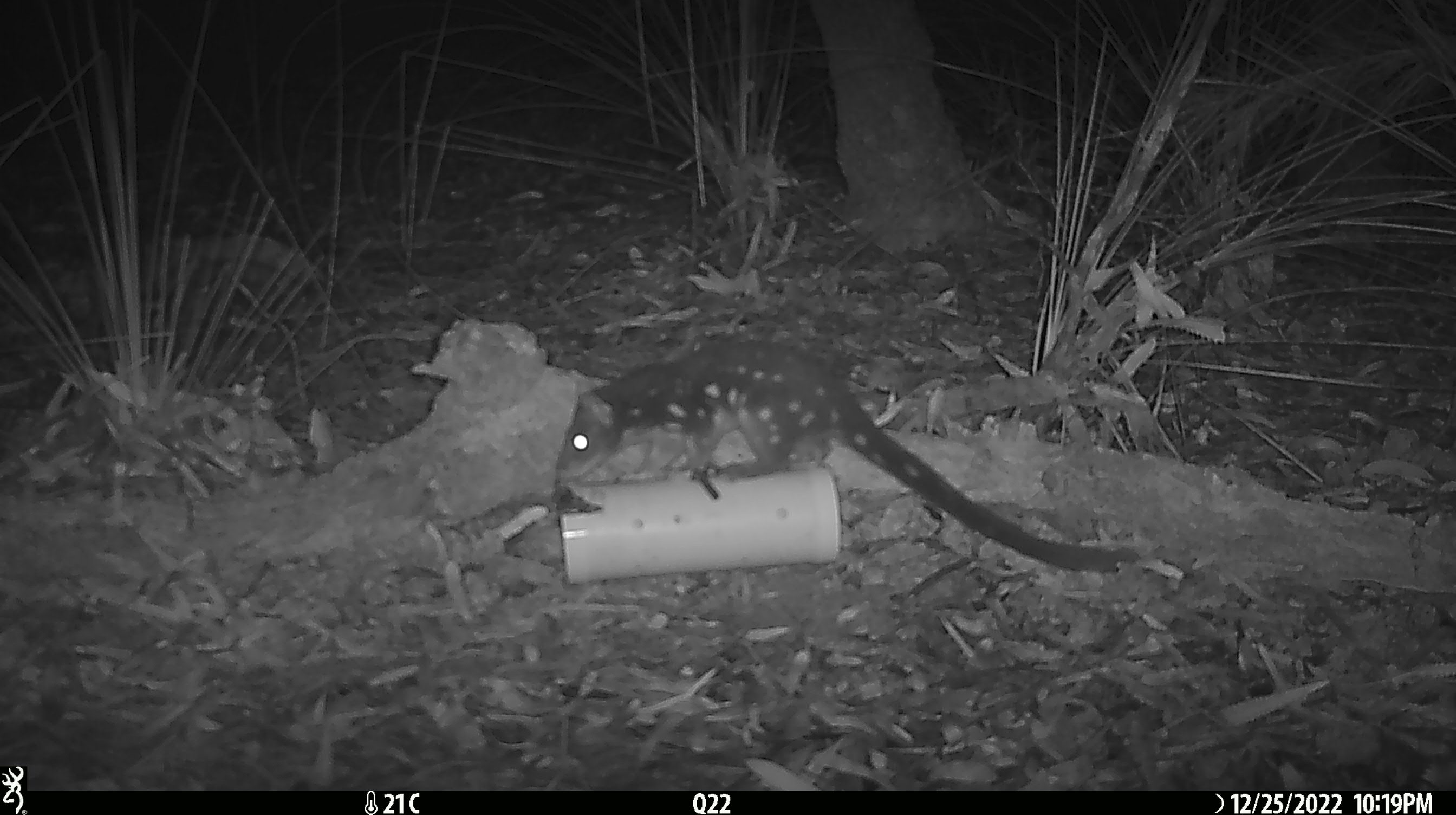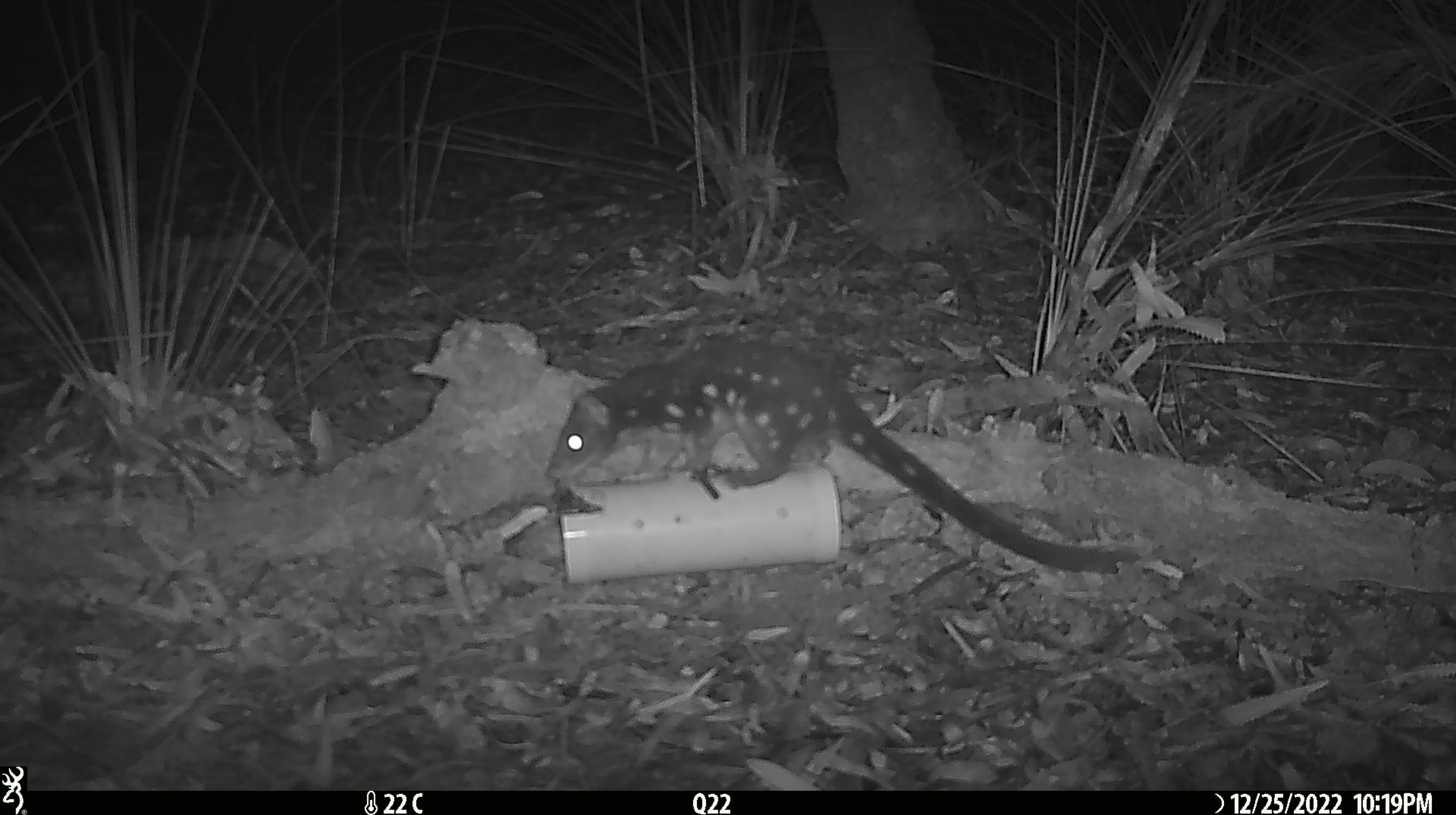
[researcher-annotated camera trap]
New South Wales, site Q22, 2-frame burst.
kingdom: Animalia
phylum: Chordata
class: Mammalia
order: Dasyuromorphia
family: Dasyuridae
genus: Dasyurus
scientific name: Dasyurus maculatus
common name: spotted-tailed quoll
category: quoll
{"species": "quoll (spotted-tailed quoll) (Dasyurus maculatus)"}